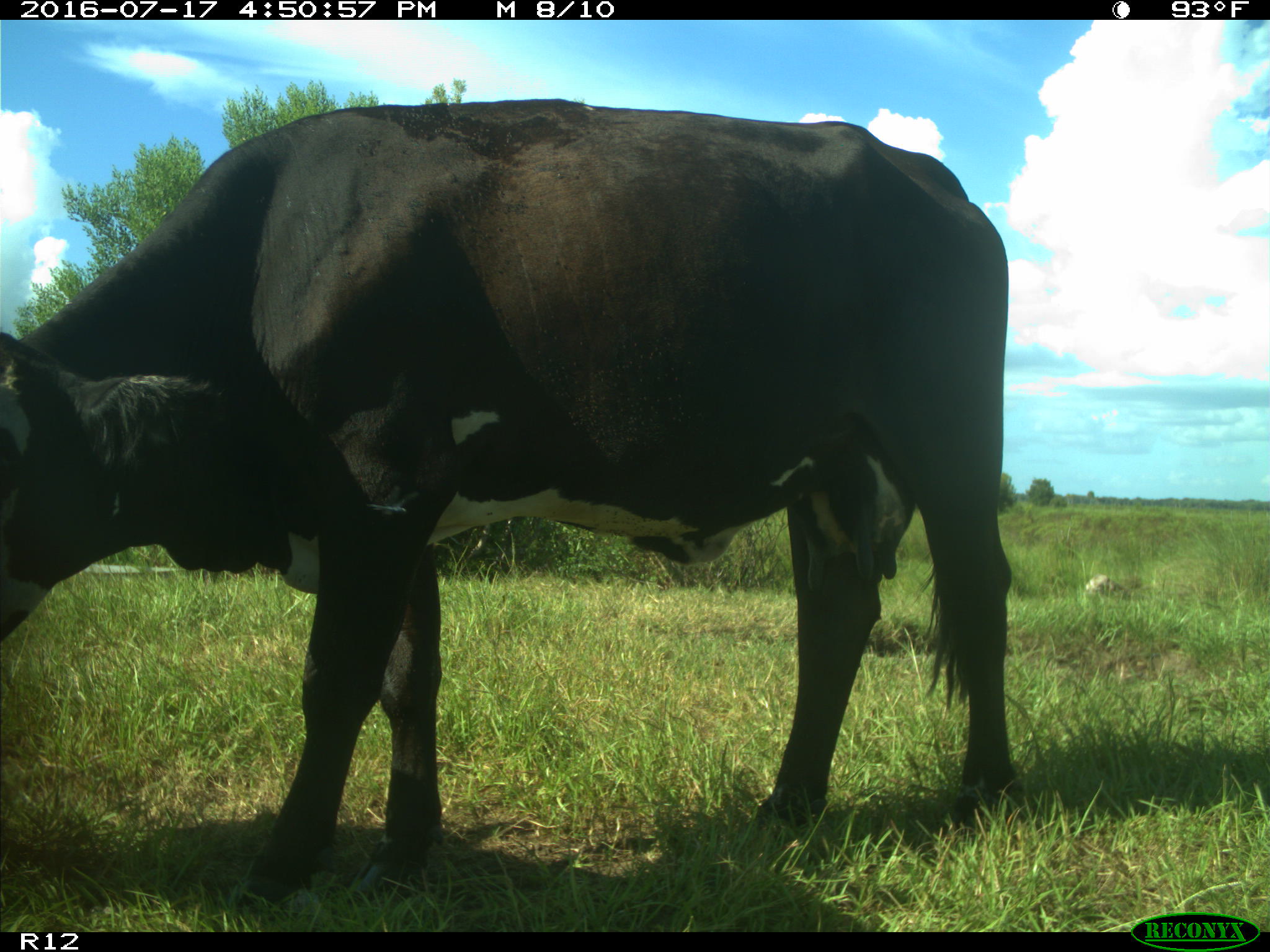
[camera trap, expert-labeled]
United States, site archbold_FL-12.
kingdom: Animalia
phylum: Chordata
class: Mammalia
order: Artiodactyla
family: Bovidae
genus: Bos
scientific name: Bos taurus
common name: domestic cow